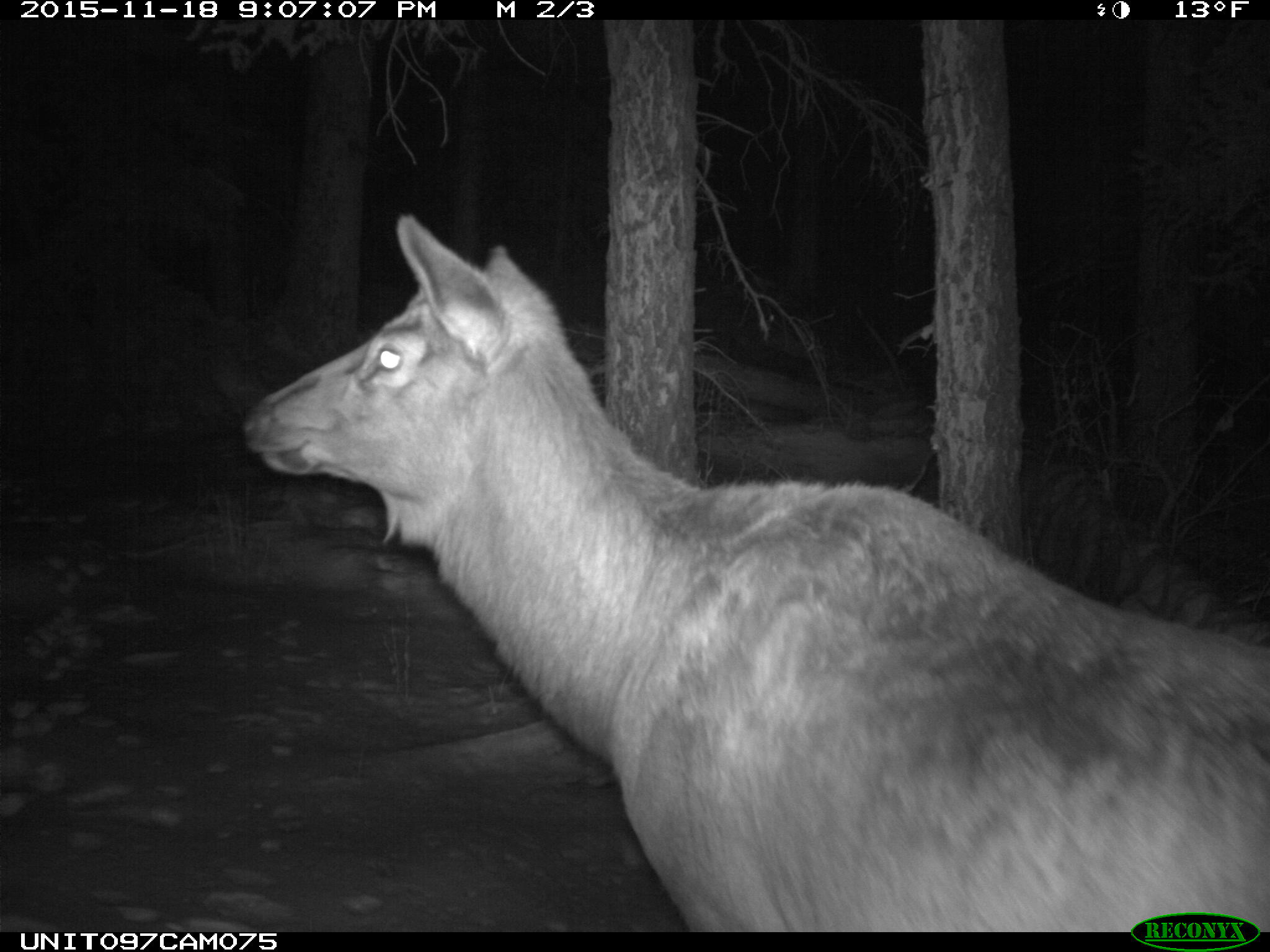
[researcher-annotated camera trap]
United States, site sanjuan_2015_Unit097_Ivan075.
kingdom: Animalia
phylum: Chordata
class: Mammalia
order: Artiodactyla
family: Cervidae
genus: Cervus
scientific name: Cervus elaphus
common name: red deer